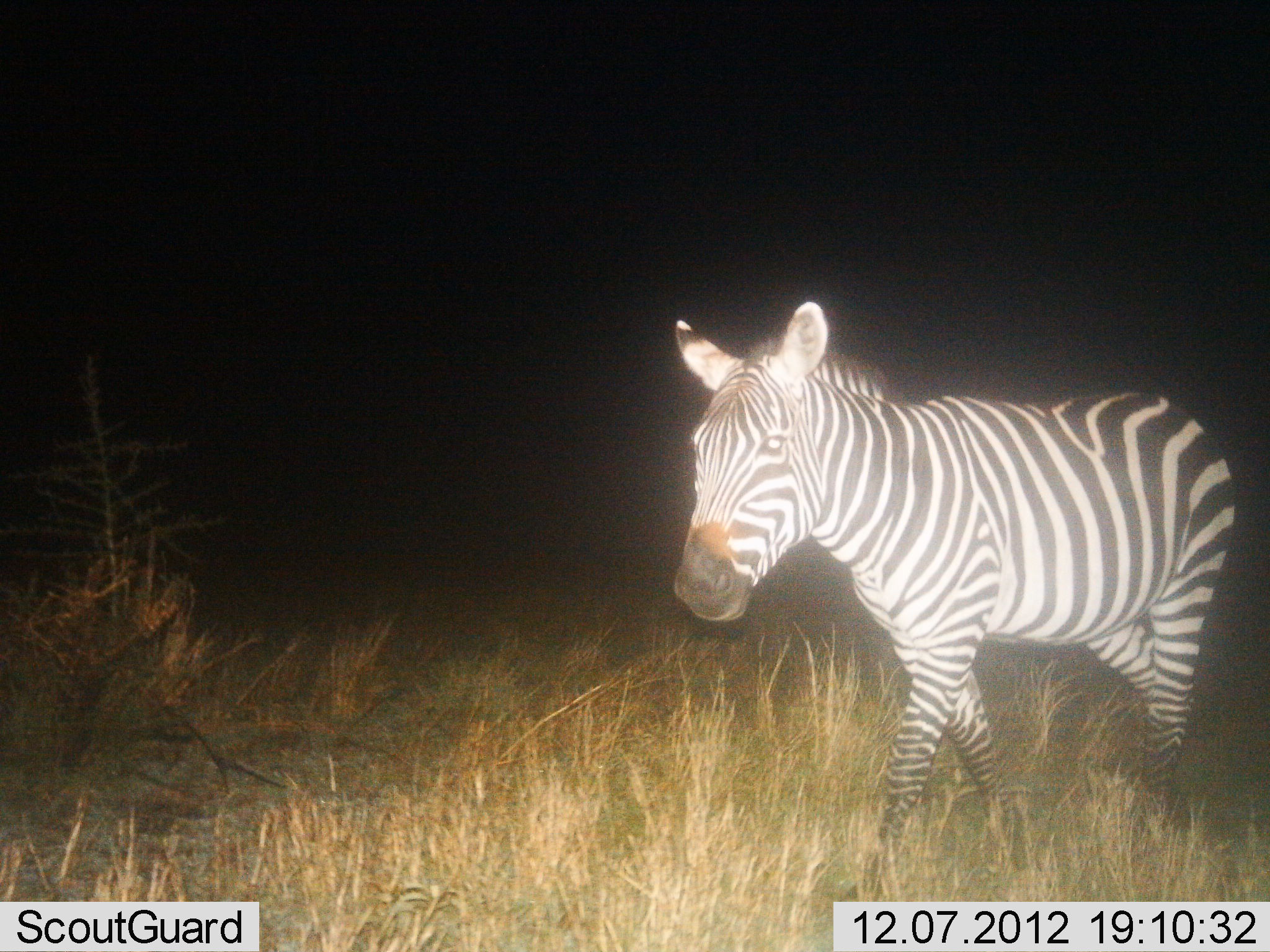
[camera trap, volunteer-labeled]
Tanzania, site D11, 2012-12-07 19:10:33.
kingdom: Animalia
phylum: Chordata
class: Mammalia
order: Perissodactyla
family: Equidae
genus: Equus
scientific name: Equus quagga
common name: plains zebra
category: zebra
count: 1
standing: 20%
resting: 0%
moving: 80%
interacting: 0%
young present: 0%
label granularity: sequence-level